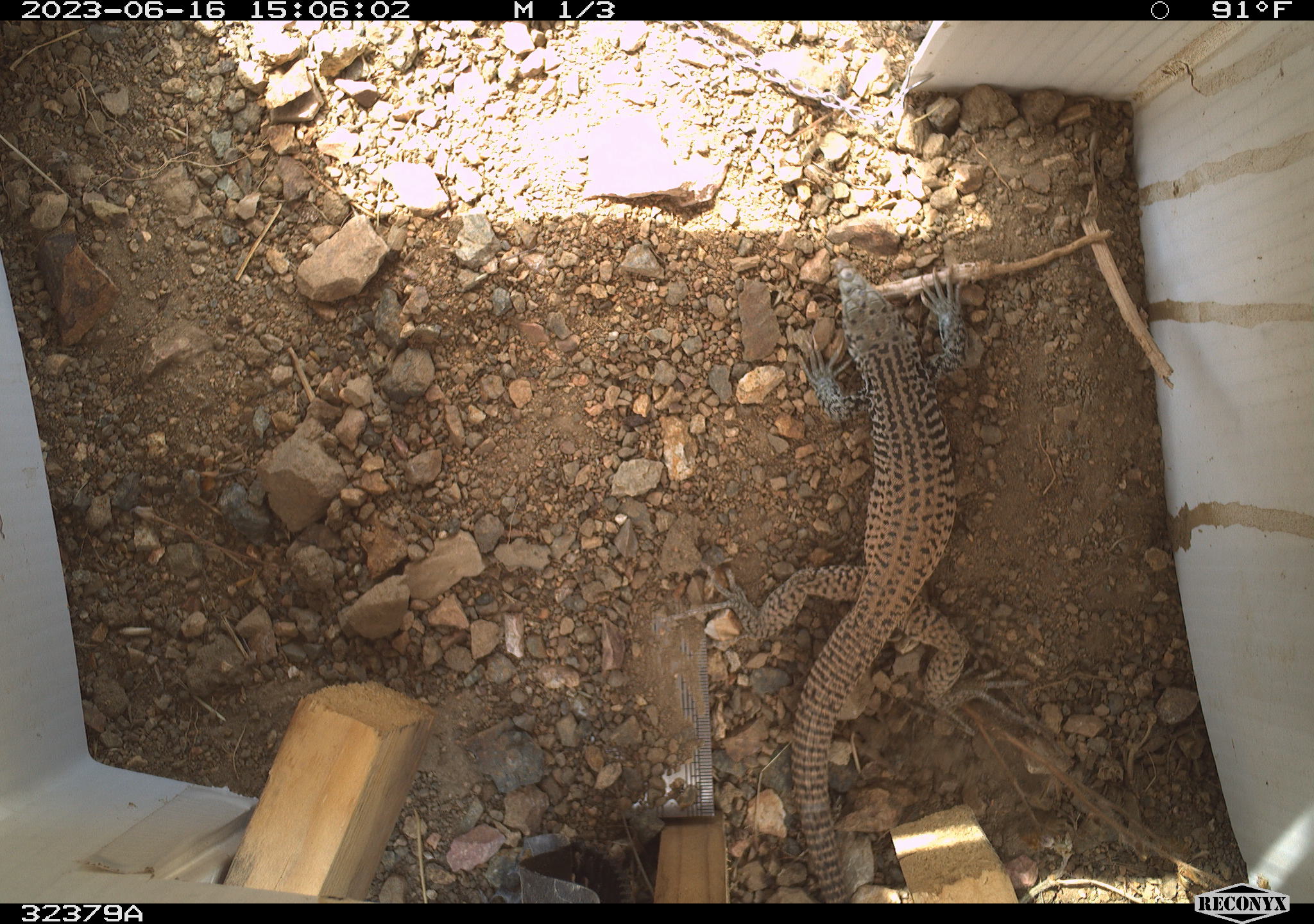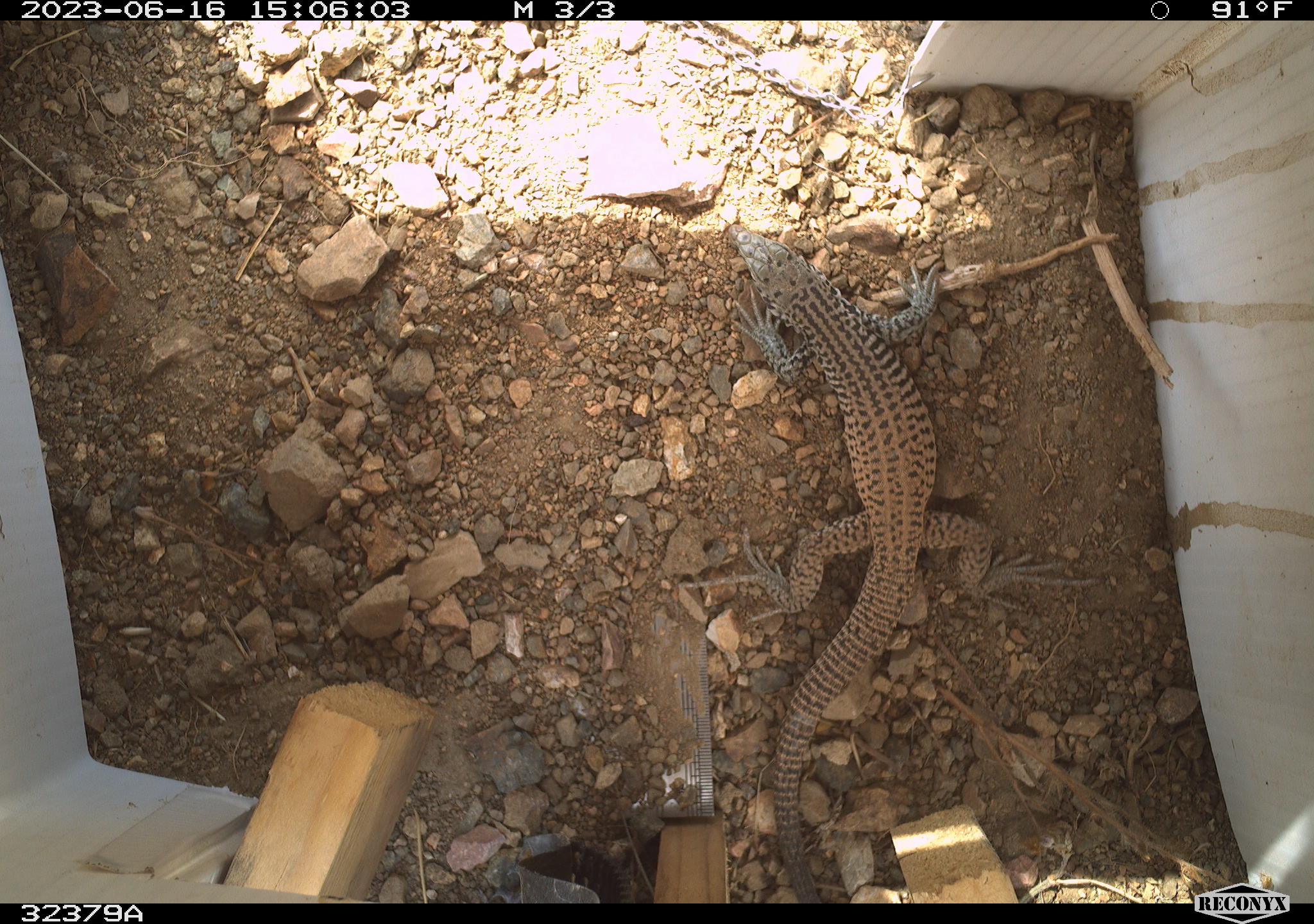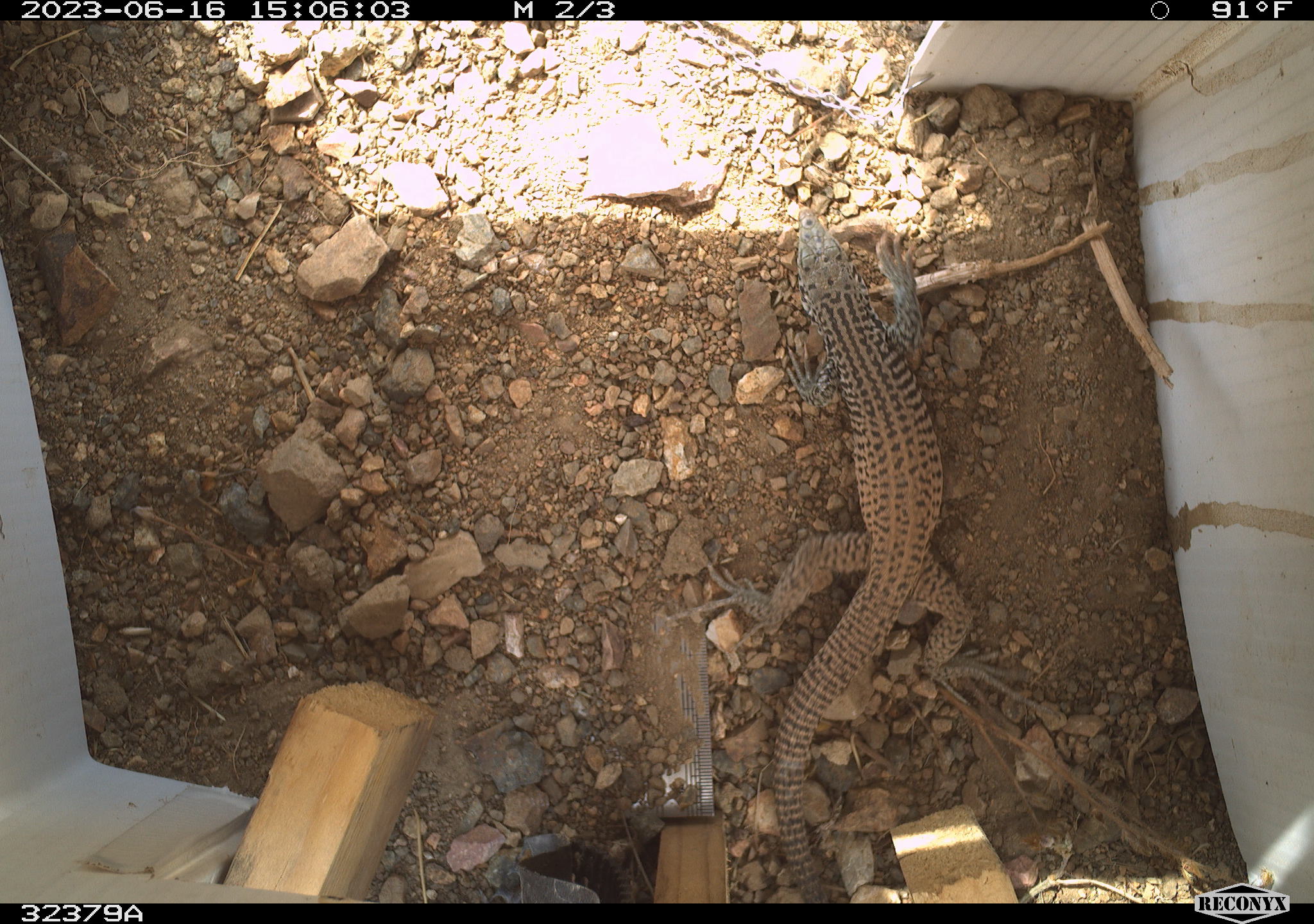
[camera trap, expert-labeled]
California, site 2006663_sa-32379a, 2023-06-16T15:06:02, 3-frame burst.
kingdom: Animalia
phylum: Chordata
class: Reptilia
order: Squamata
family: Teiidae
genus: Aspidoscelis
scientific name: Aspidoscelis tigris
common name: western whiptail